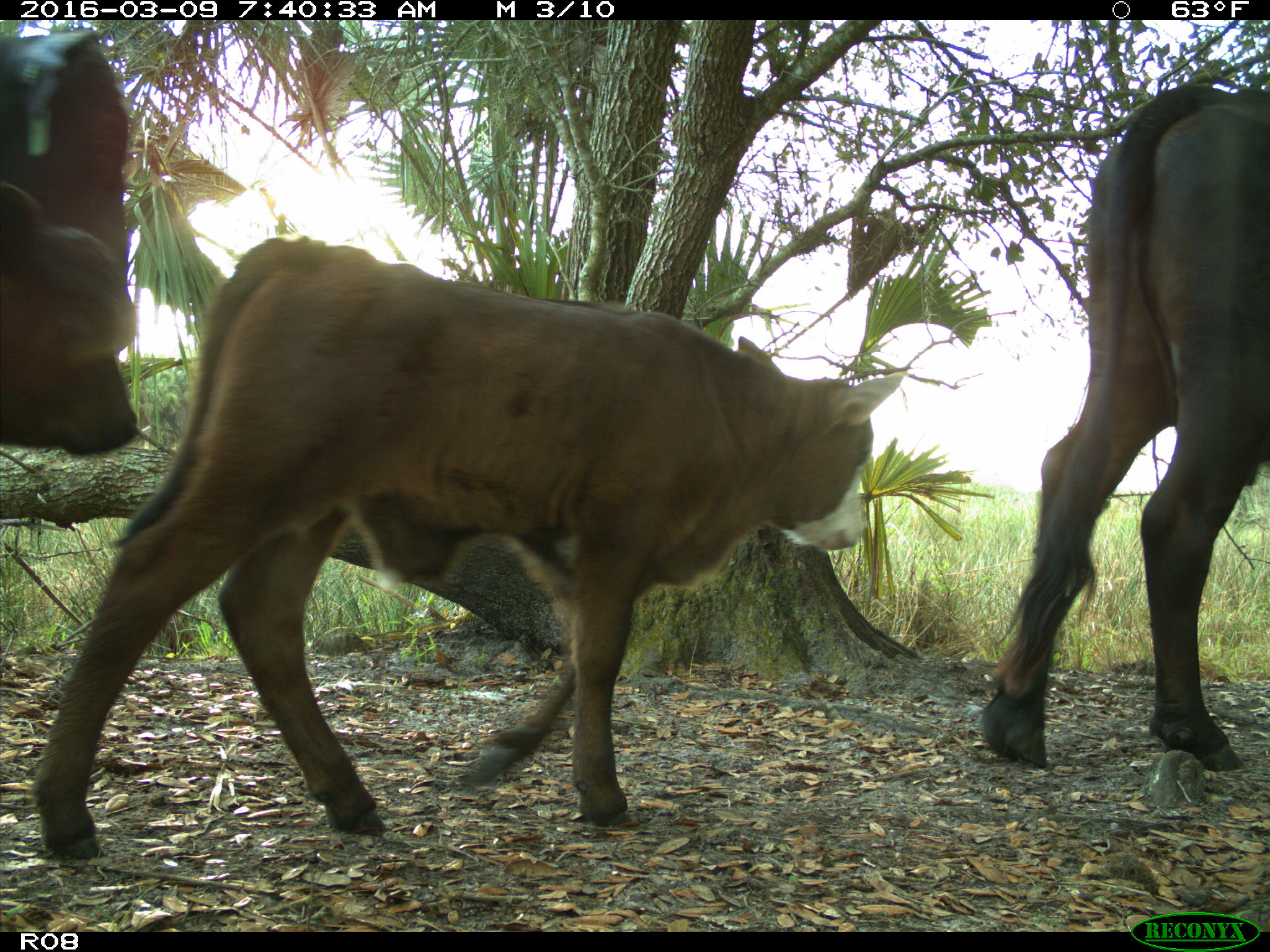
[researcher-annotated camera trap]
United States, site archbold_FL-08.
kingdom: Animalia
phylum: Chordata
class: Mammalia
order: Artiodactyla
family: Bovidae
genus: Bos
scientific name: Bos taurus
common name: domestic cow